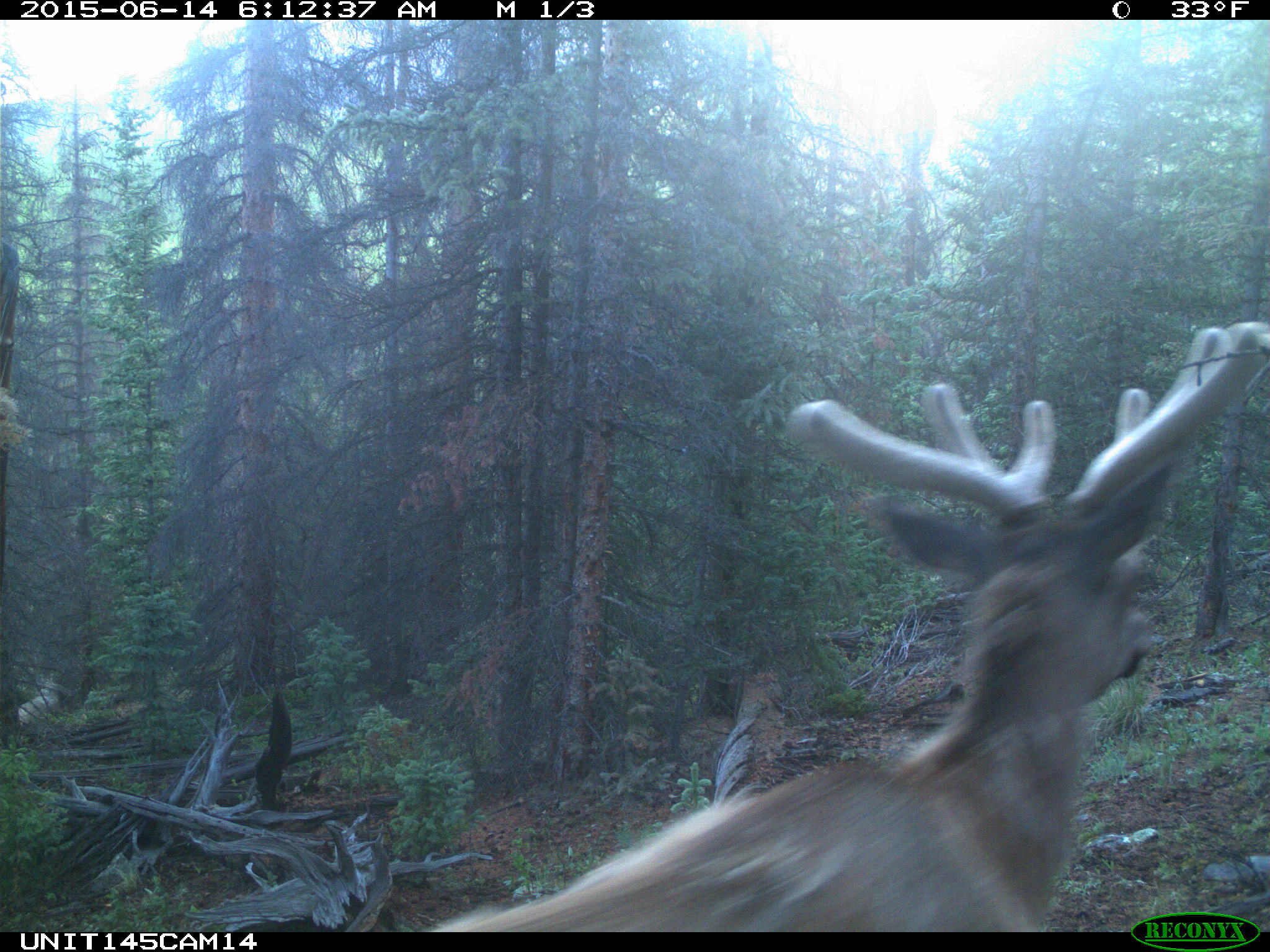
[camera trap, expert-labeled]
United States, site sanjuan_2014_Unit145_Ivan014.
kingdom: Animalia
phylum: Chordata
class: Mammalia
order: Artiodactyla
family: Cervidae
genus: Cervus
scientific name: Cervus elaphus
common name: red deer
Cervus elaphus (red deer).